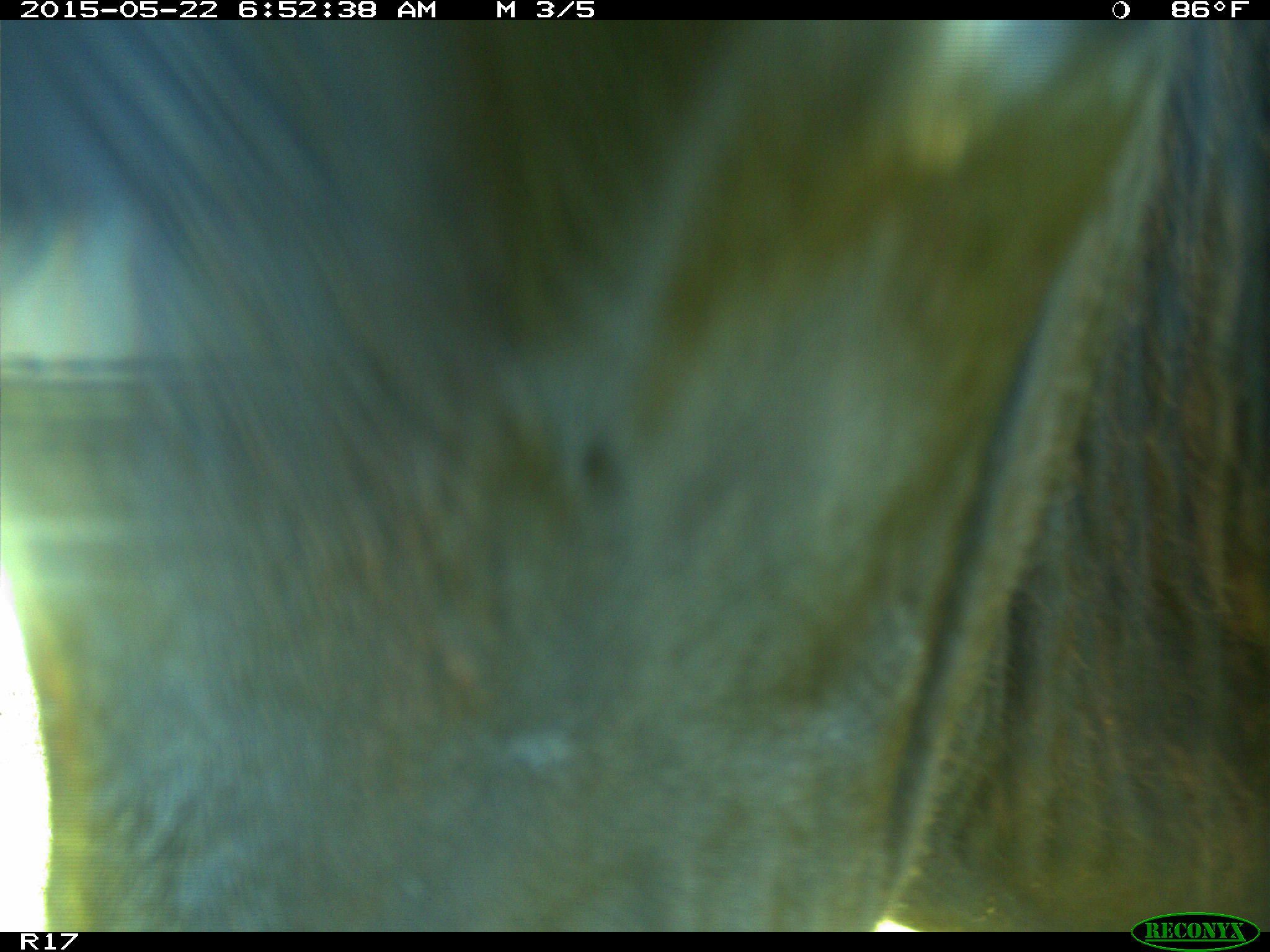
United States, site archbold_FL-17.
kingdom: Animalia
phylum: Chordata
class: Mammalia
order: Artiodactyla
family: Bovidae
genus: Bos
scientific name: Bos taurus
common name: domestic cow